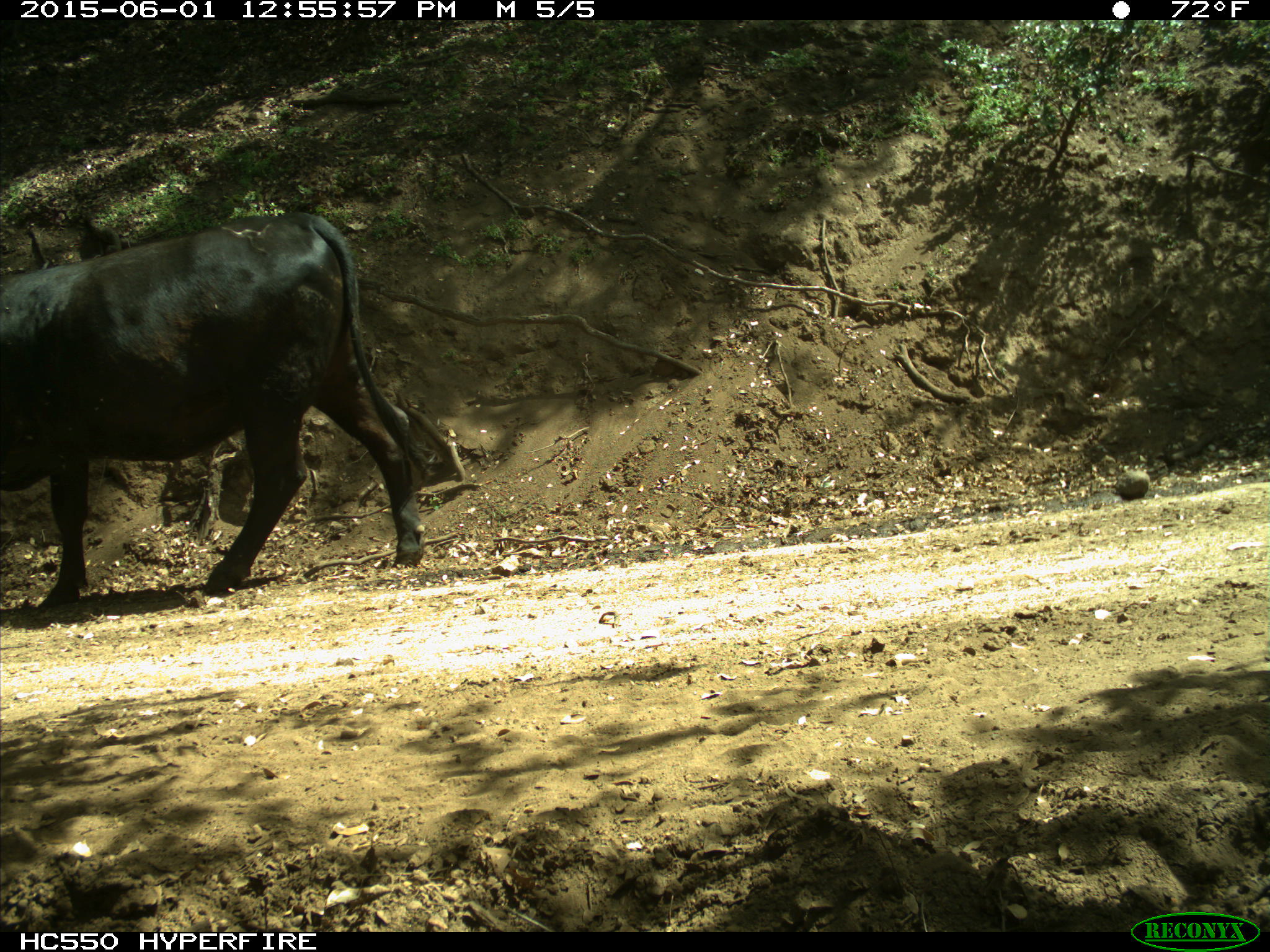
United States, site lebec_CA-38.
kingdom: Animalia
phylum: Chordata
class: Mammalia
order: Artiodactyla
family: Bovidae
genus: Bos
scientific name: Bos taurus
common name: domestic cow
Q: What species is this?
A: Bos taurus (domestic cow).